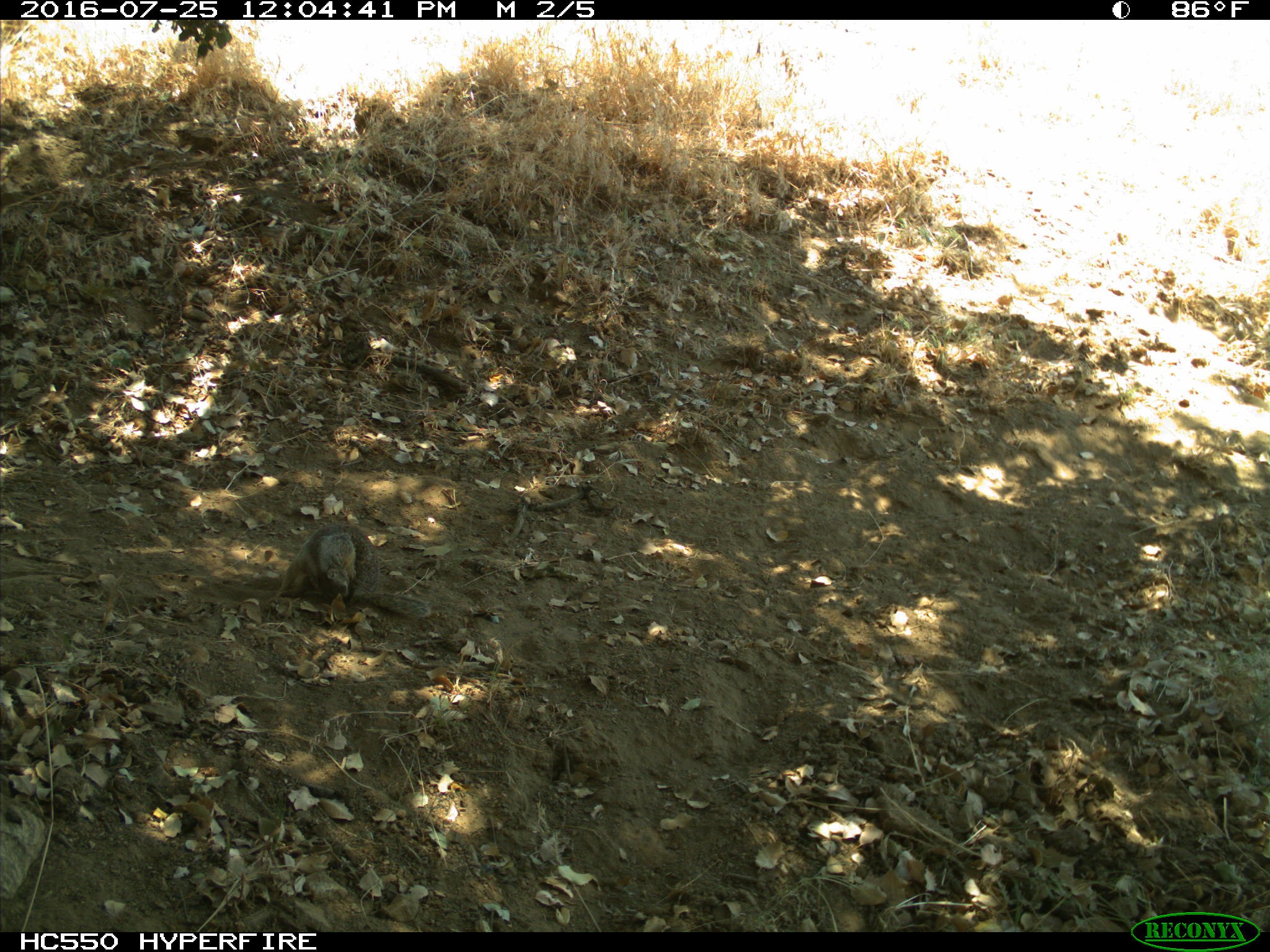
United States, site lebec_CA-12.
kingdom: Animalia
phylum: Chordata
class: Mammalia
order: Rodentia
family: Sciuridae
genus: Otospermophilus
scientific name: Otospermophilus beecheyi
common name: california ground squirrel